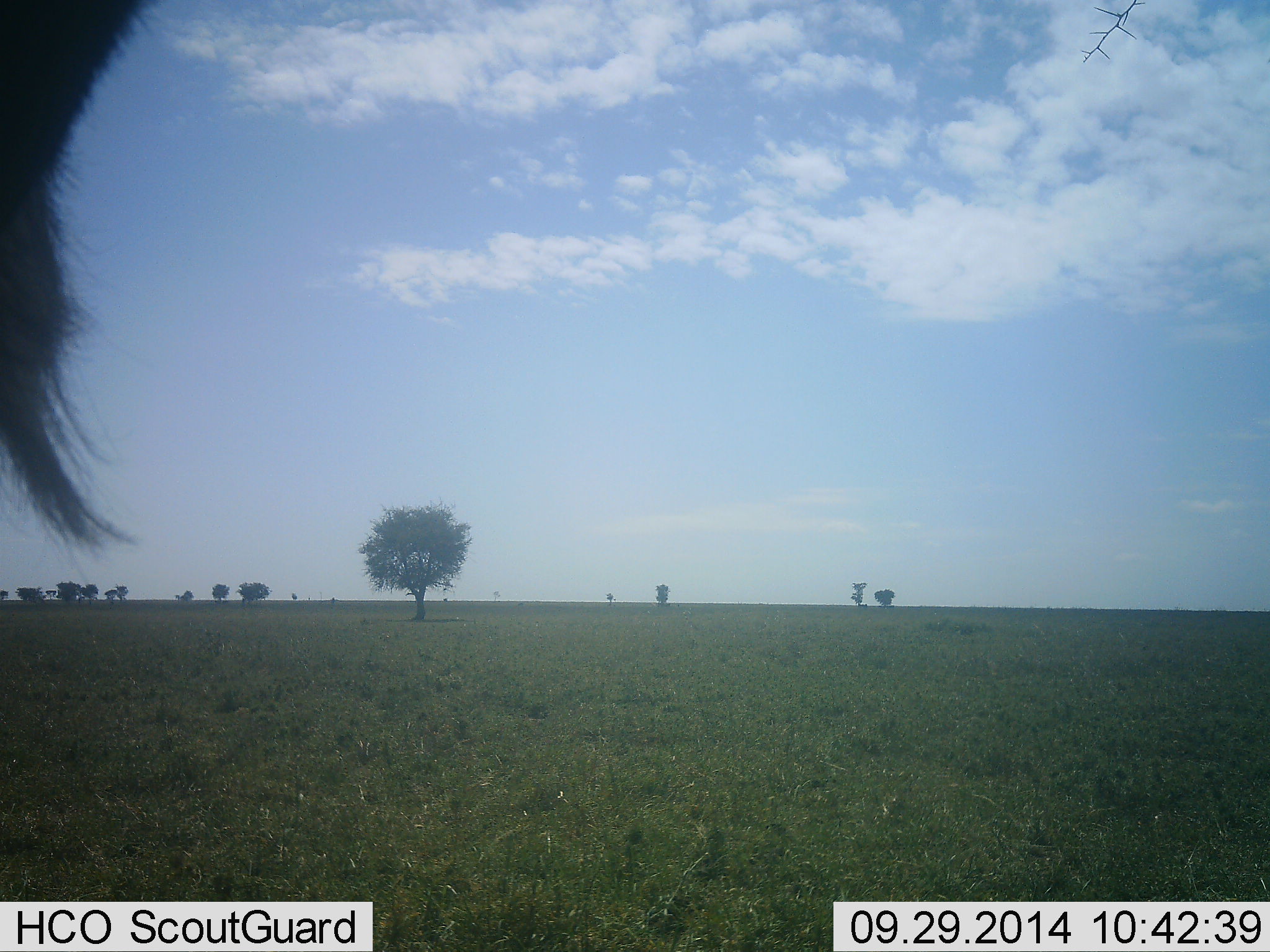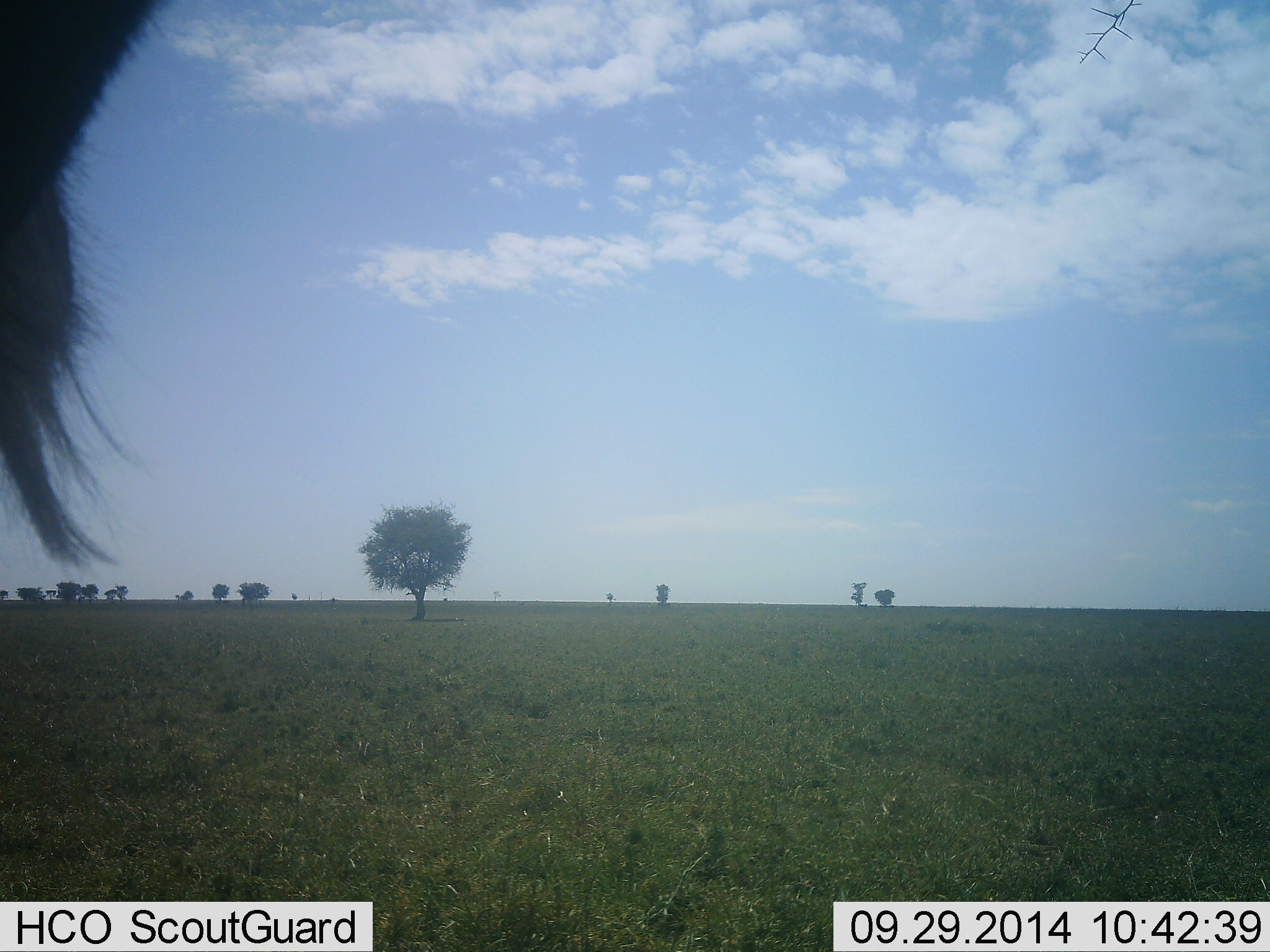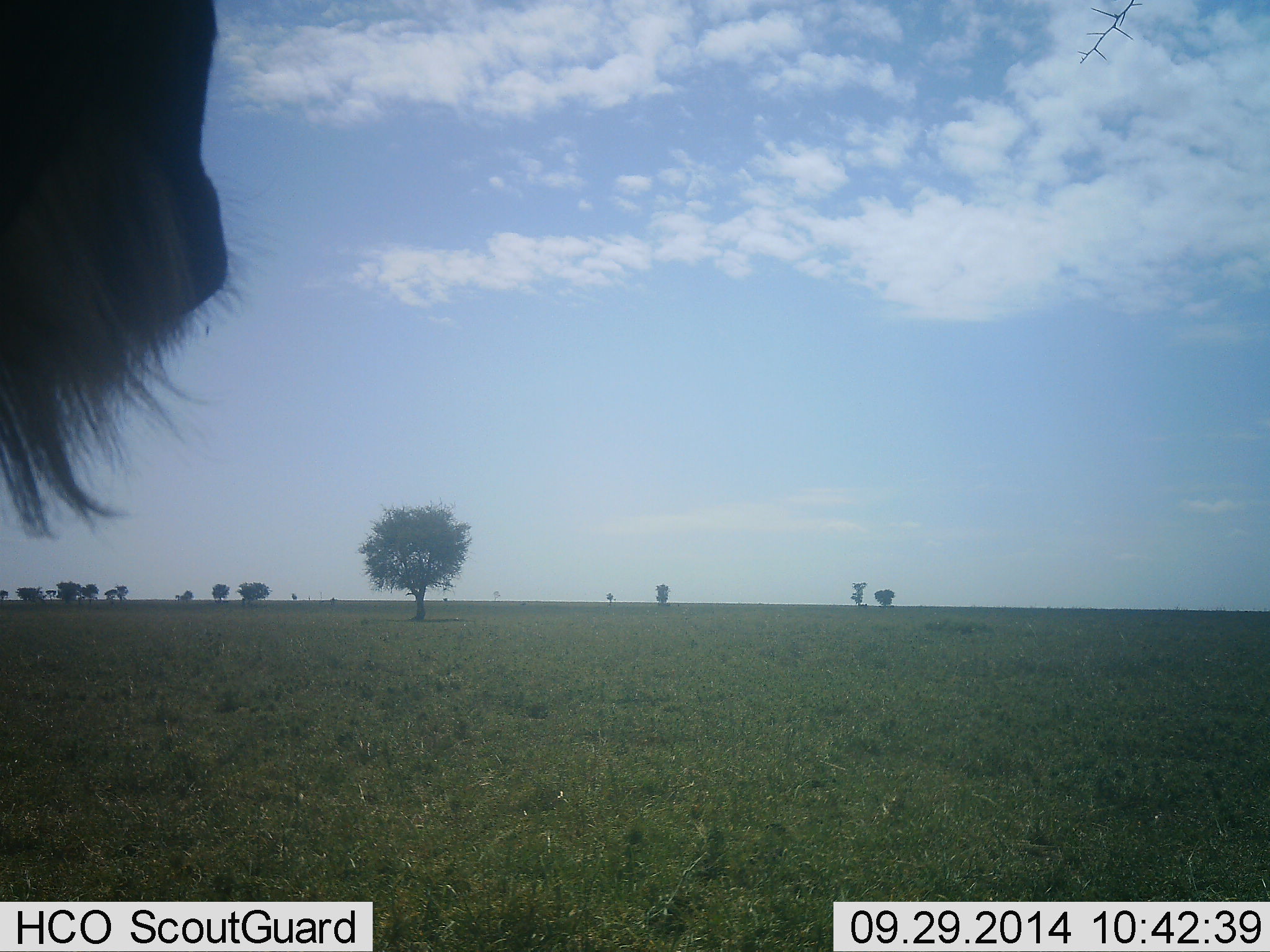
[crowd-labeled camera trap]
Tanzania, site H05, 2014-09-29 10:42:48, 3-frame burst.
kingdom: Animalia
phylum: Chordata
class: Mammalia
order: Artiodactyla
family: Bovidae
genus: Connochaetes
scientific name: Connochaetes taurinus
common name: blue wildebeest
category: wildebeest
Wildebeest (blue wildebeest) (Connochaetes taurinus), count 1. Behavior (volunteer vote fractions): standing 90%, resting 10%, moving 0%, interacting 0%. Young present (vote fraction): 0%. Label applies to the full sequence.